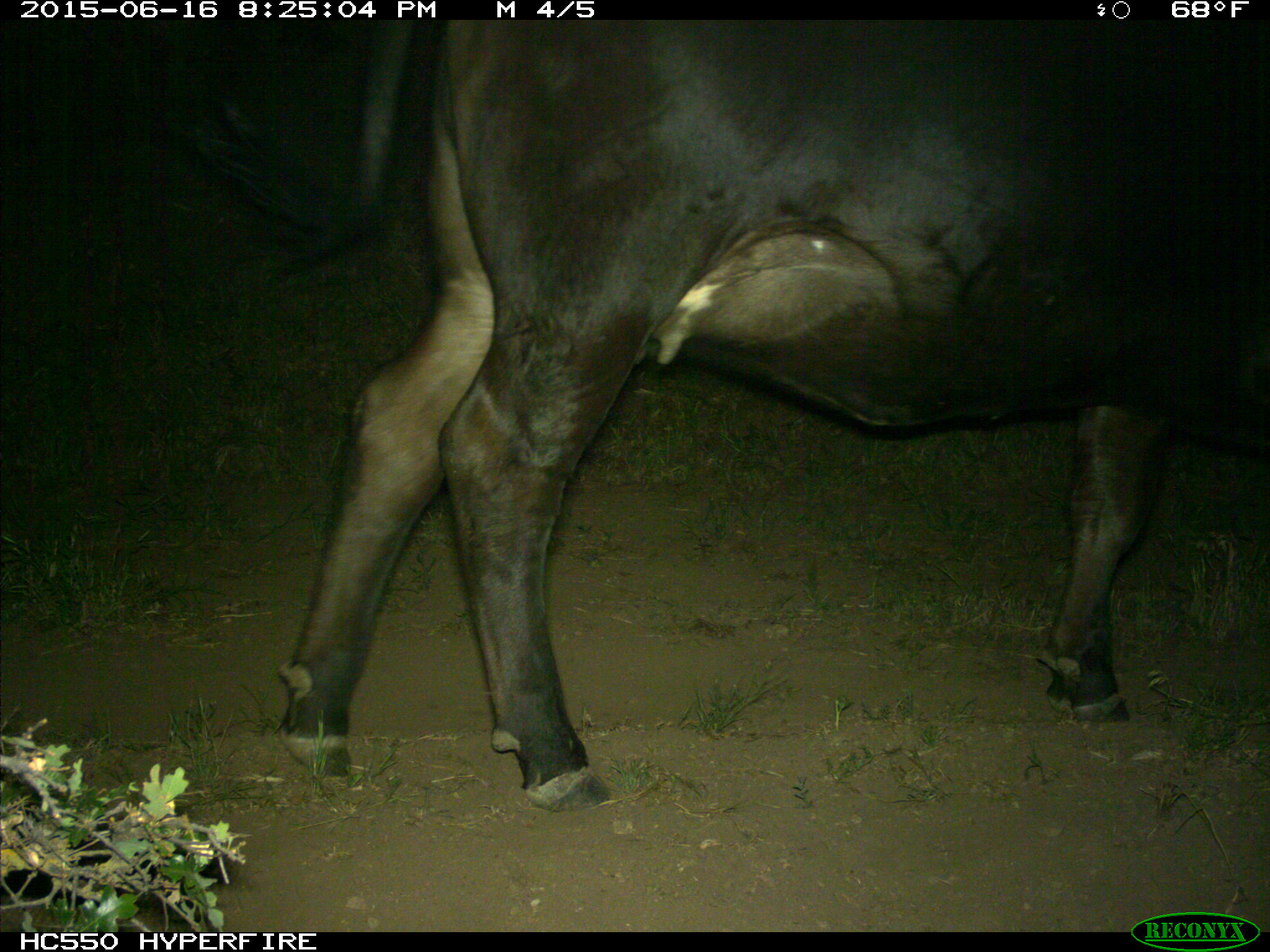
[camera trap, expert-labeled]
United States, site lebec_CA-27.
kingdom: Animalia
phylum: Chordata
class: Mammalia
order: Artiodactyla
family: Bovidae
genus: Bos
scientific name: Bos taurus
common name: domestic cow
Bos taurus (domestic cow).